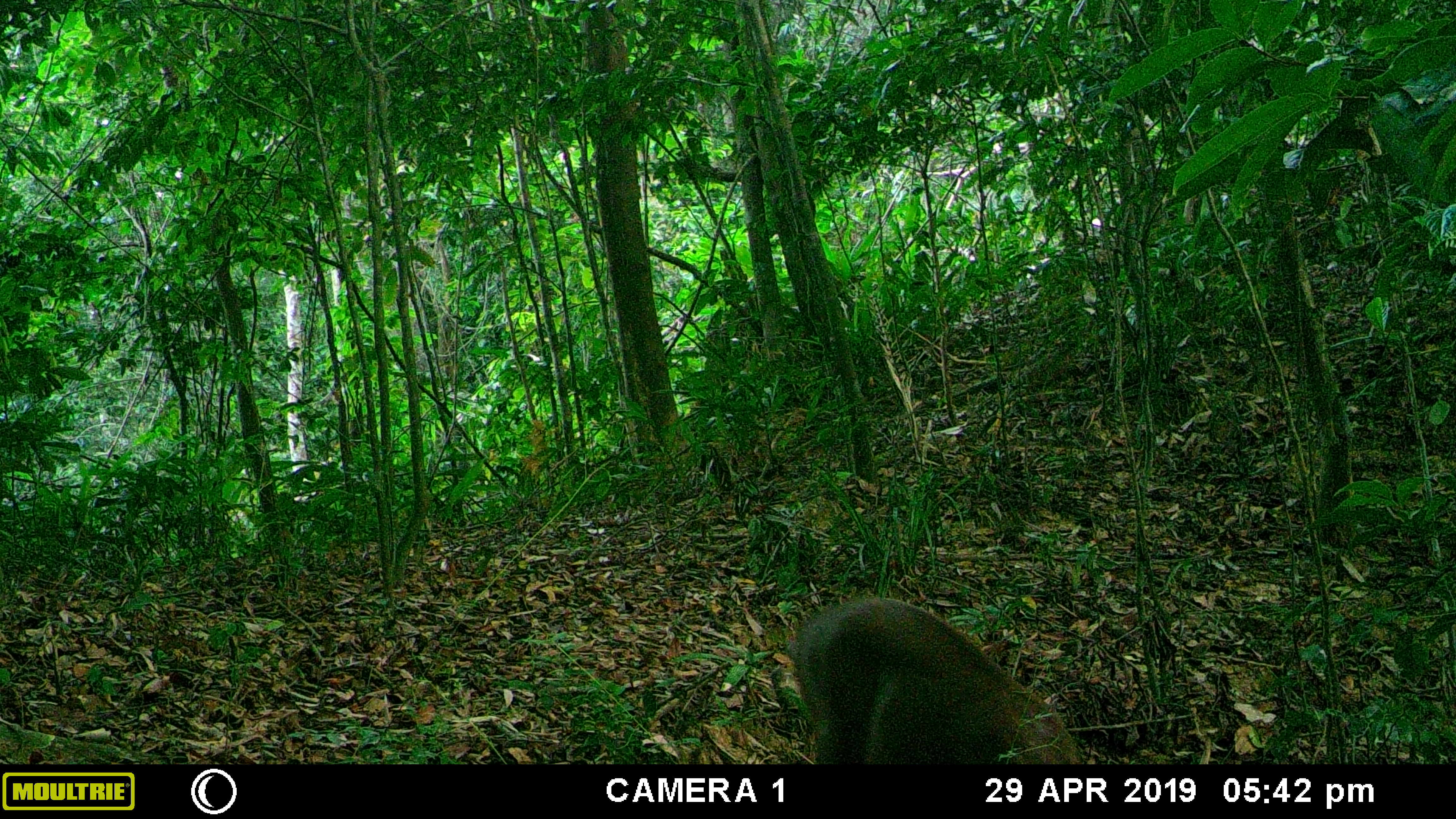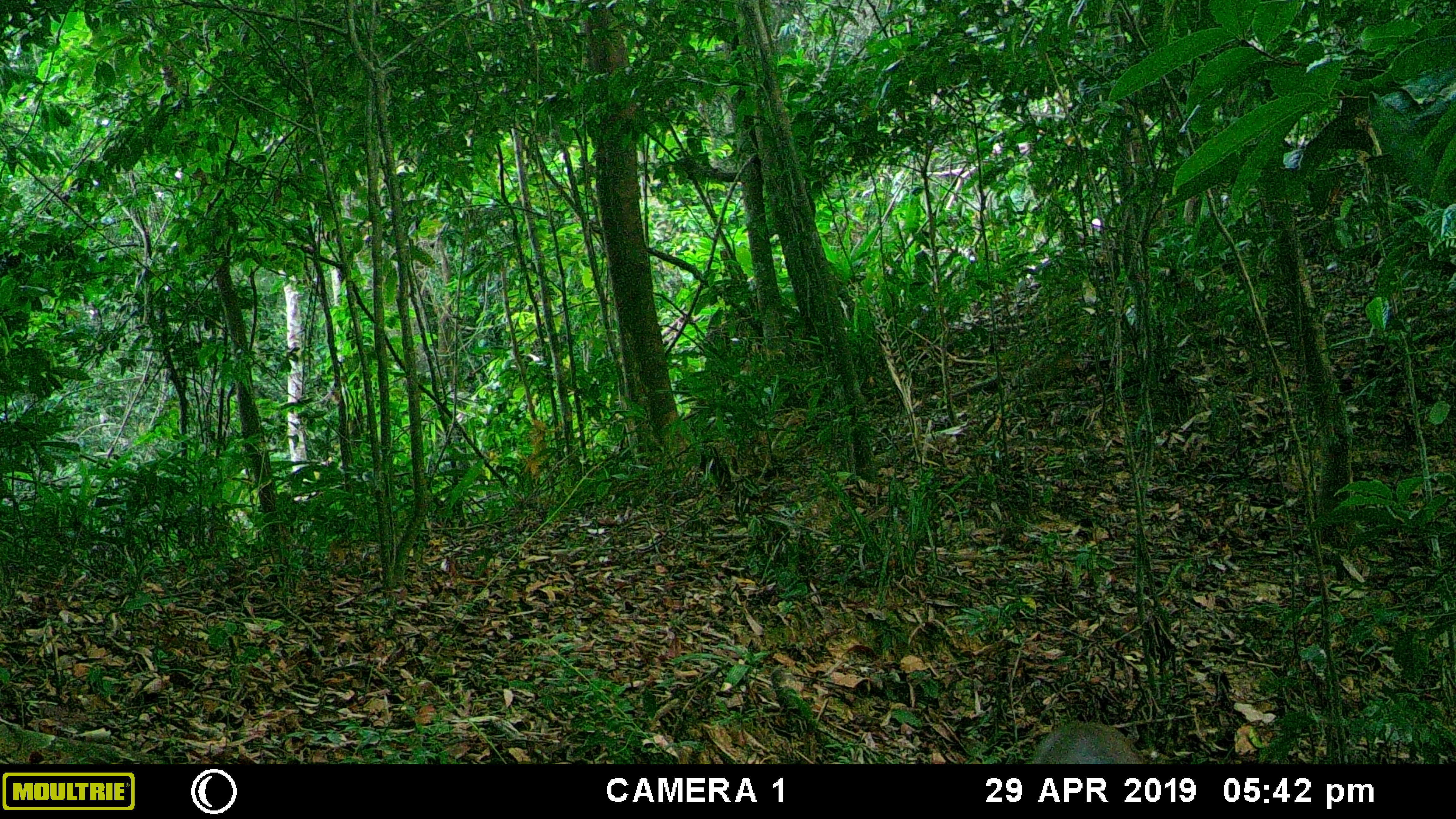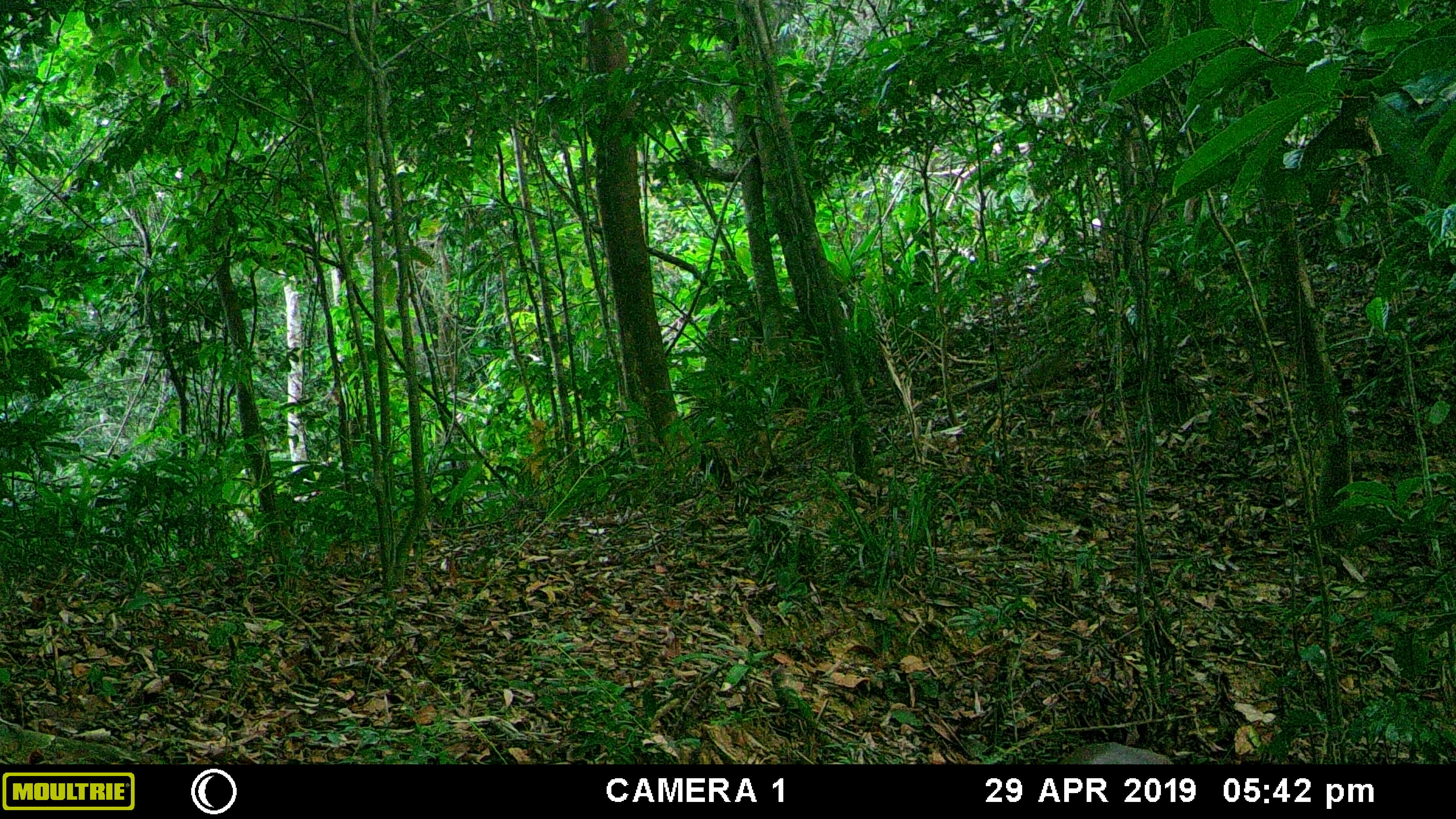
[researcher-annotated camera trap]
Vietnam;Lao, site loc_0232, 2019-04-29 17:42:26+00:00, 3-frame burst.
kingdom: Animalia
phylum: Chordata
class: Mammalia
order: Artiodactyla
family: Cervidae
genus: Muntiacus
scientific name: Muntiacus vuquangensis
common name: large-antlered muntjac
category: large antlered muntjac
Large antlered muntjac (large-antlered muntjac) (Muntiacus vuquangensis). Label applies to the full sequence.